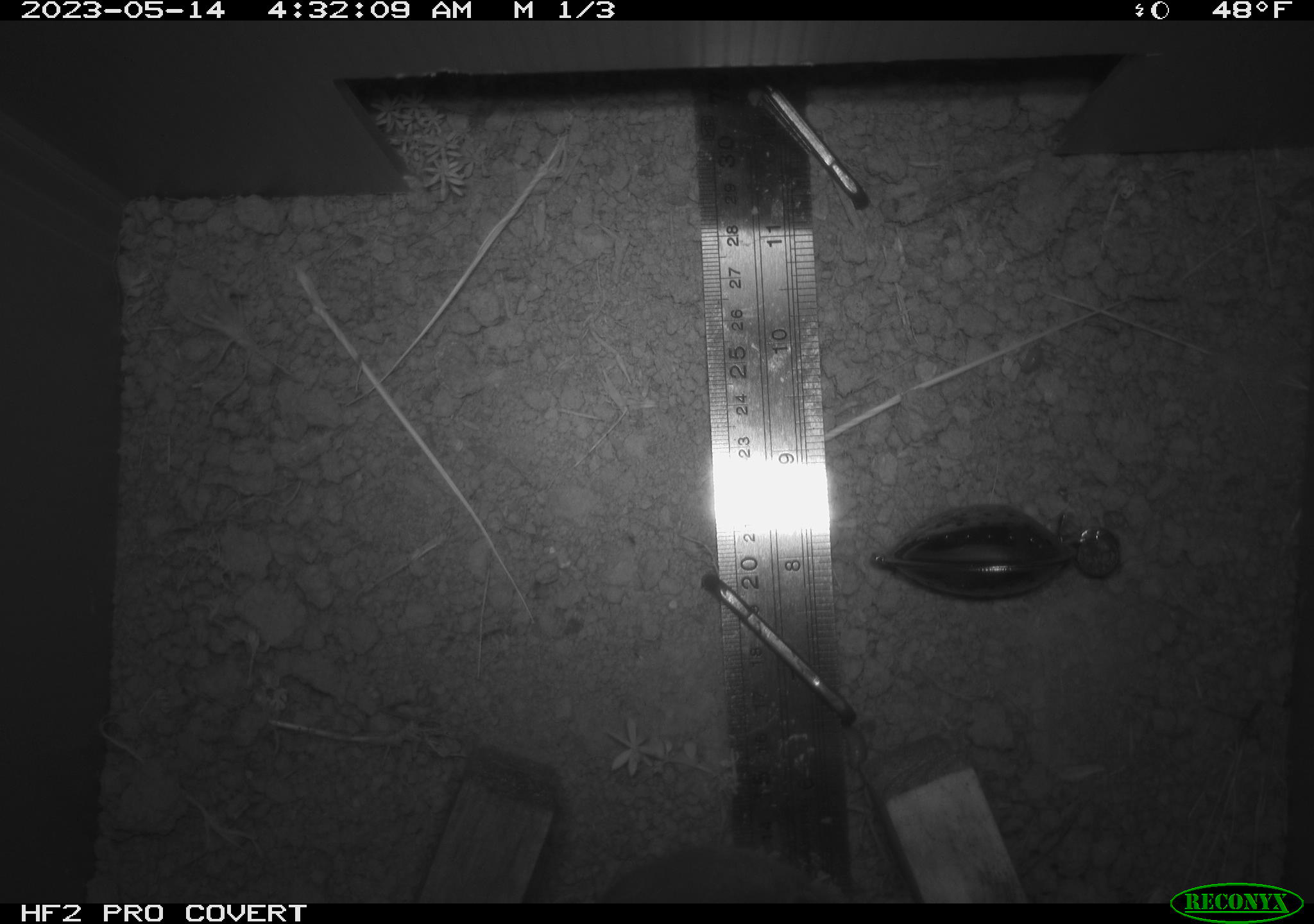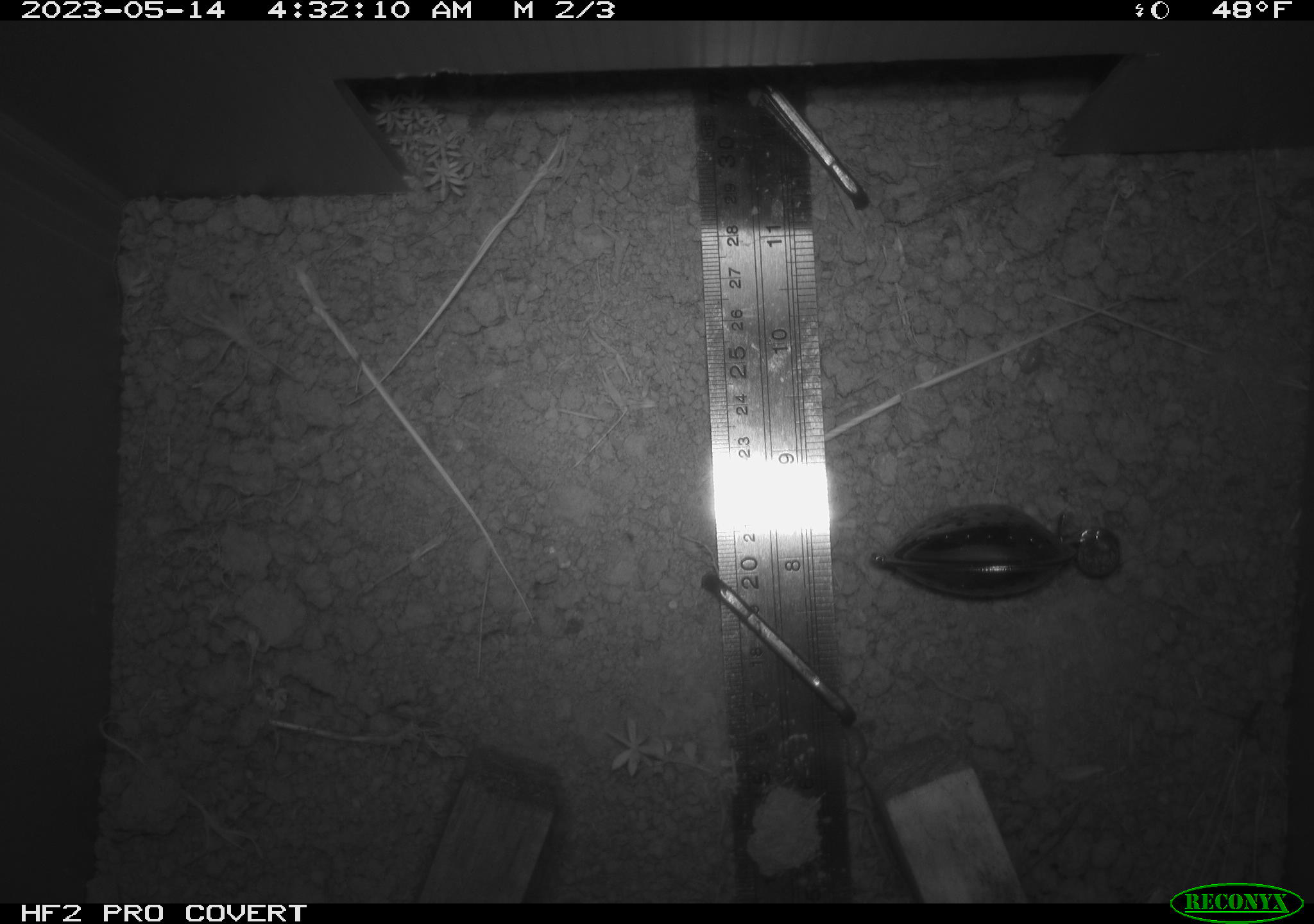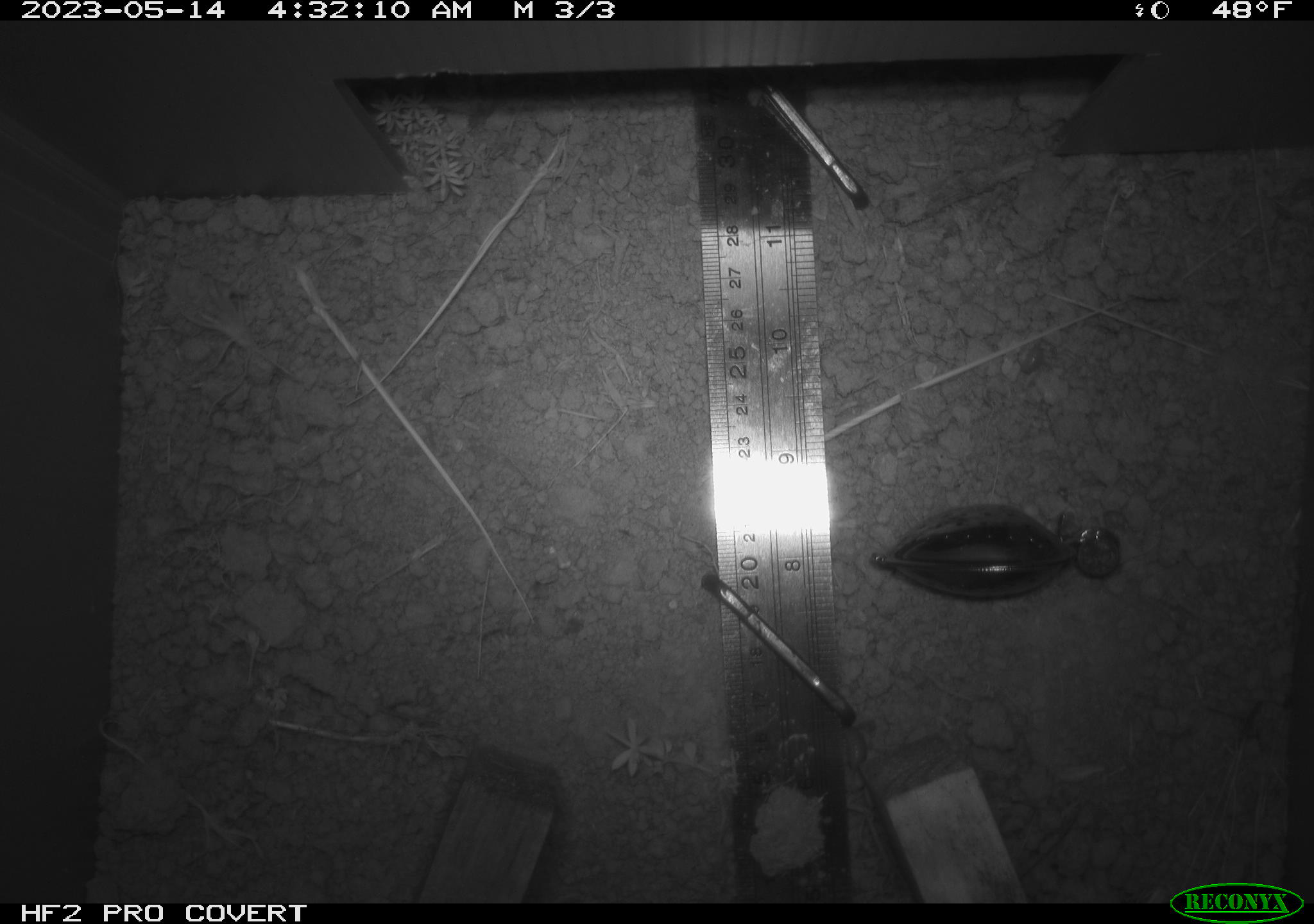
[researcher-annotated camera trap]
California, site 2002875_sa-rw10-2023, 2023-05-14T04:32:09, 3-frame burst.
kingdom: Animalia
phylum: Chordata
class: Mammalia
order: Rodentia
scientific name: Rodentia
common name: mouse species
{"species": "mouse species (Rodentia)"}